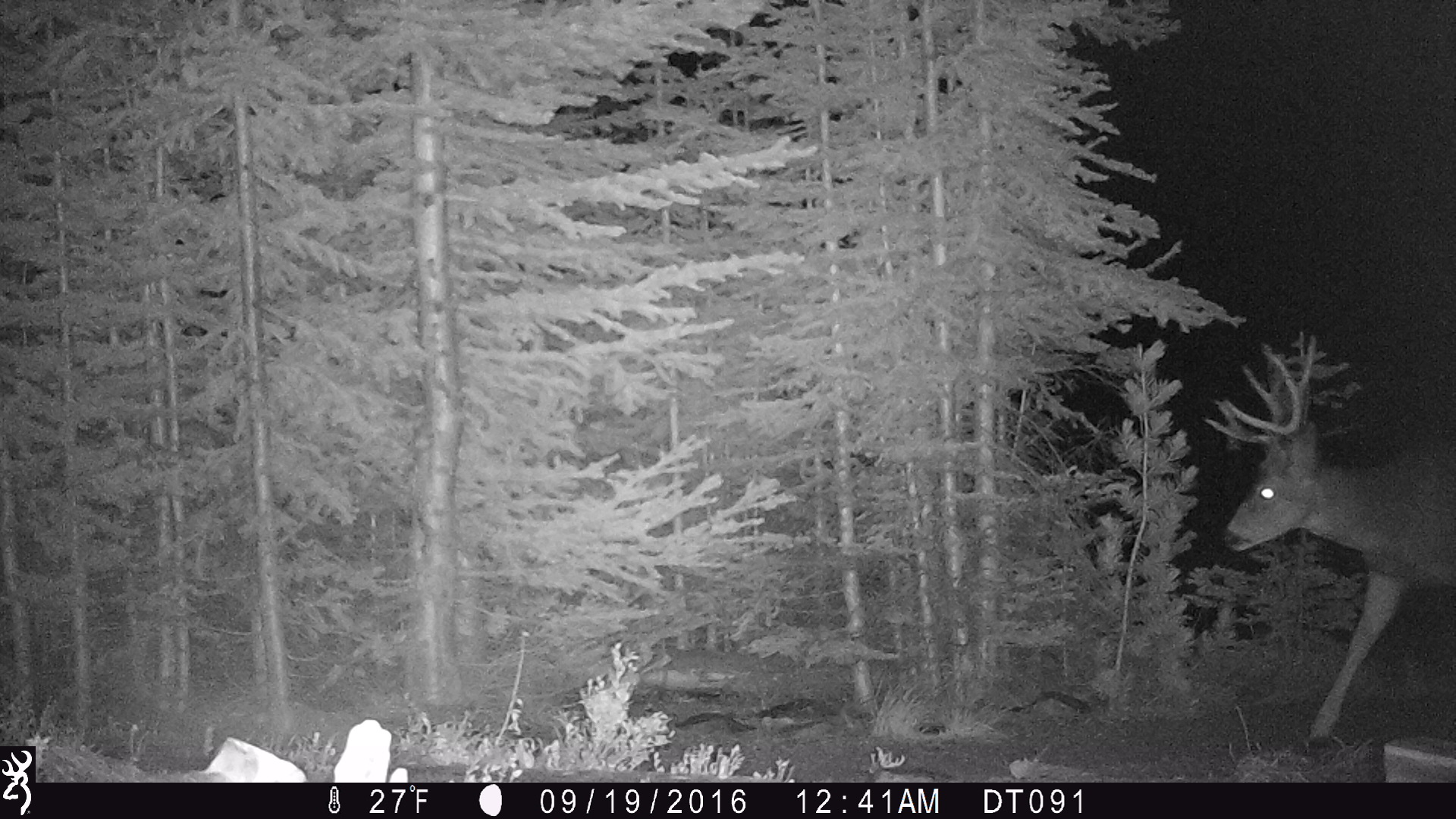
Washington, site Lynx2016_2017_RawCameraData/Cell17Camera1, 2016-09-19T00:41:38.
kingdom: Animalia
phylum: Chordata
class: Mammalia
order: Artiodactyla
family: Cervidae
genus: Odocoileus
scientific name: Odocoileus hemionus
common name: mule deer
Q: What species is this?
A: Odocoileus hemionus (mule deer).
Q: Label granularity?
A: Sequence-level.